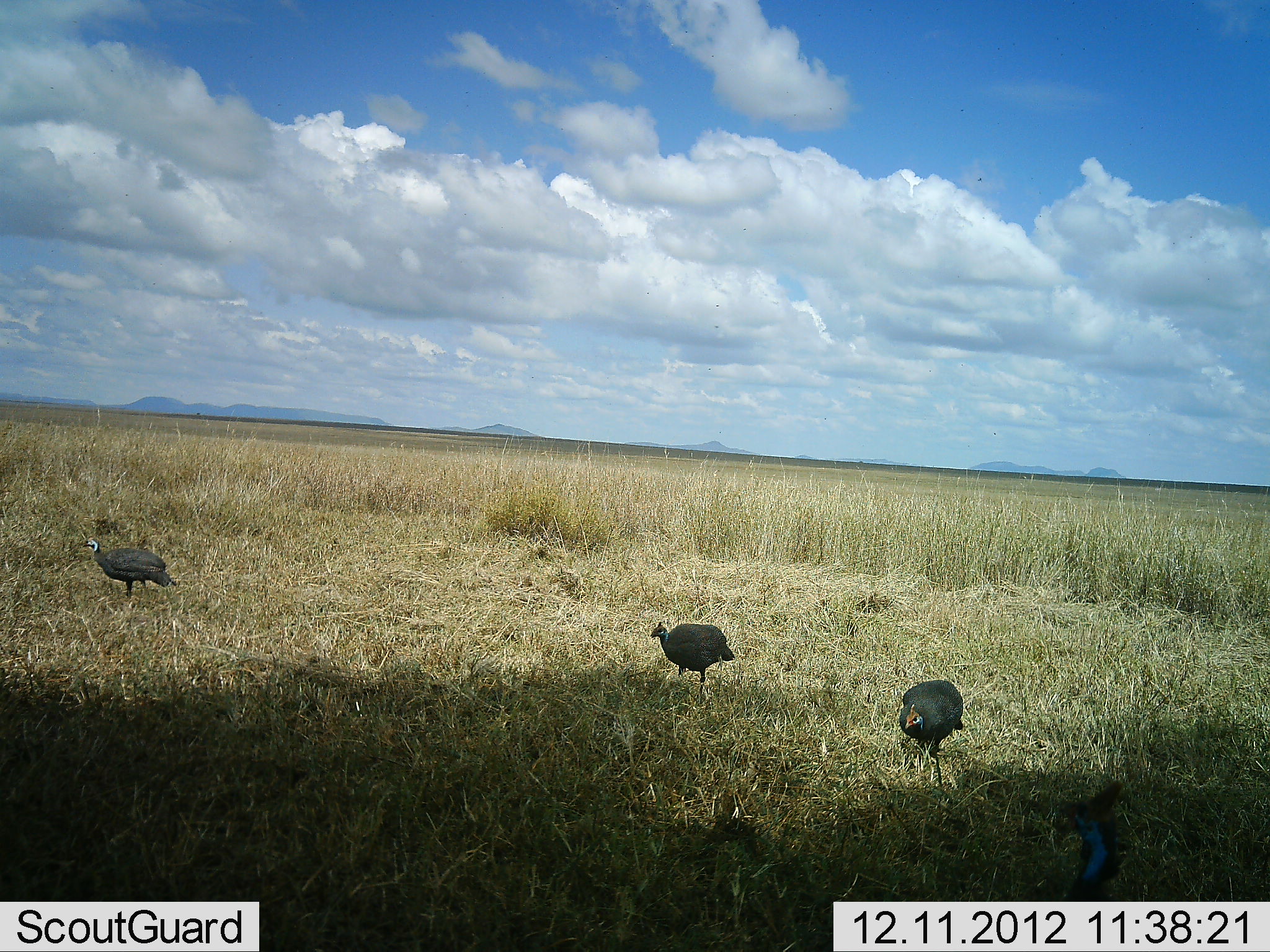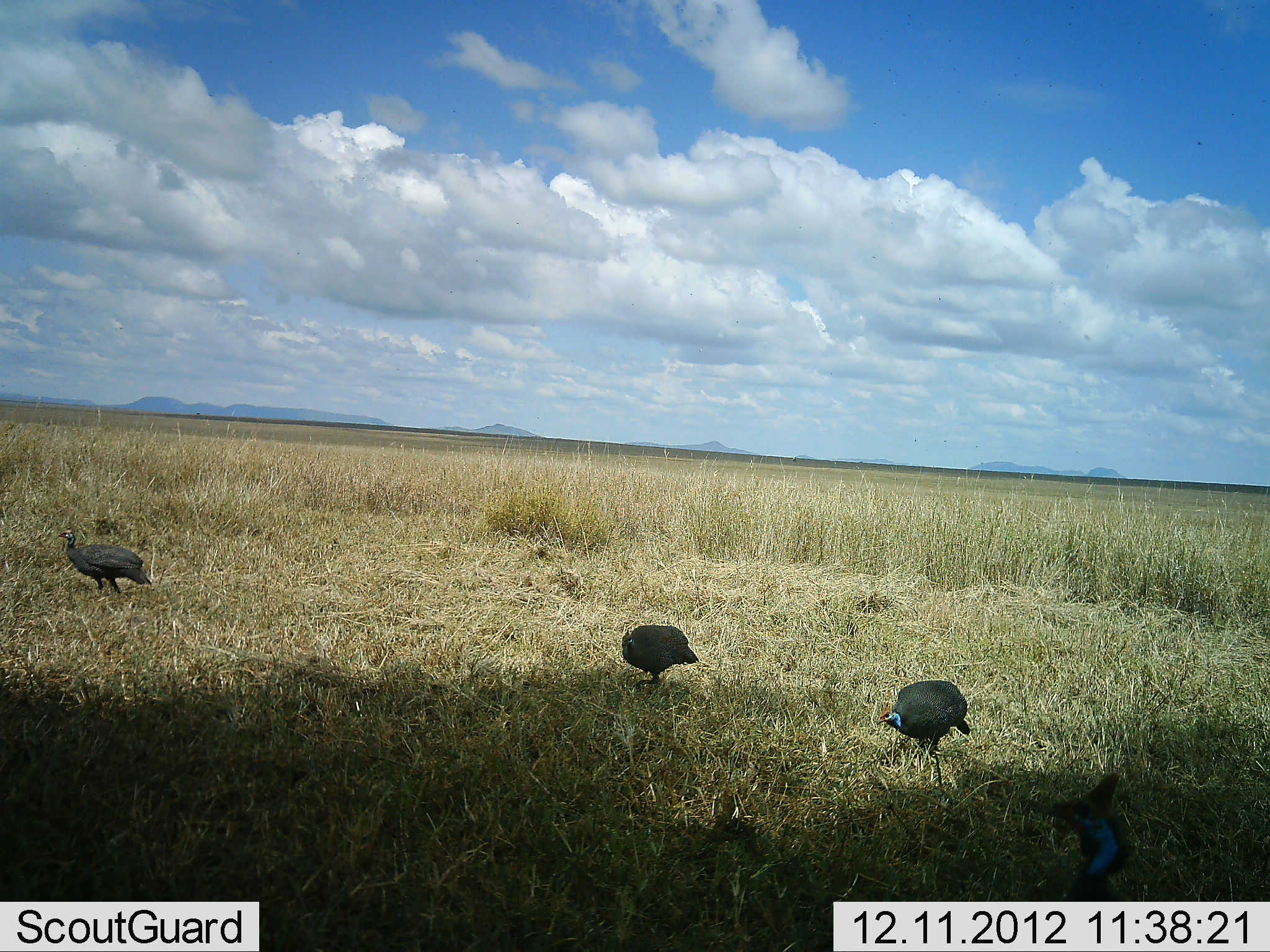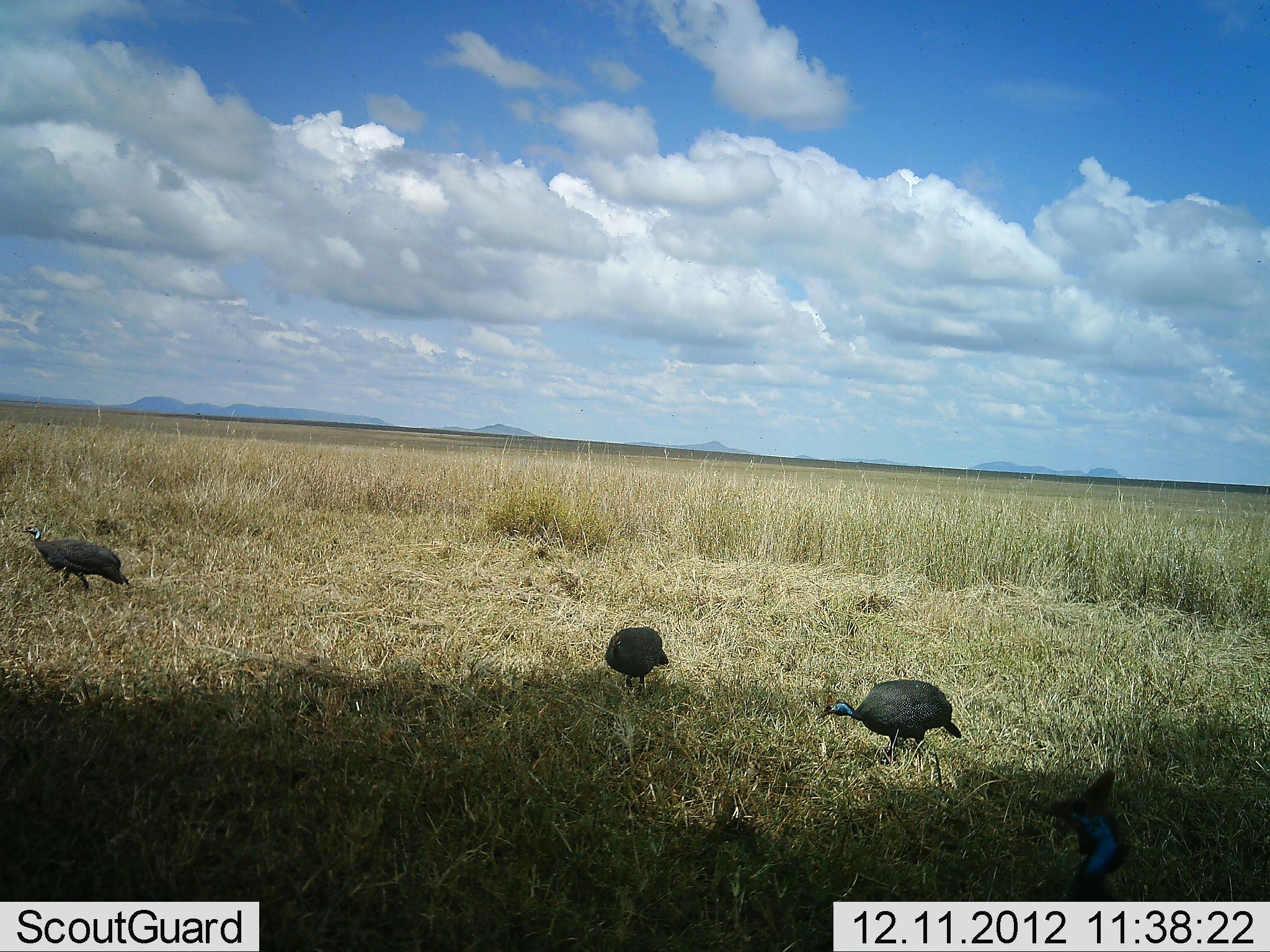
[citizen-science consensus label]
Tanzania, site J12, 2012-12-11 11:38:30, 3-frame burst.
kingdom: Animalia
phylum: Chordata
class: Aves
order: Galliformes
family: Numididae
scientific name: Numididae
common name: guinea fowl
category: guineafowl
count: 4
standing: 47%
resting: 6%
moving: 65%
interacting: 0%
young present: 0%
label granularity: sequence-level